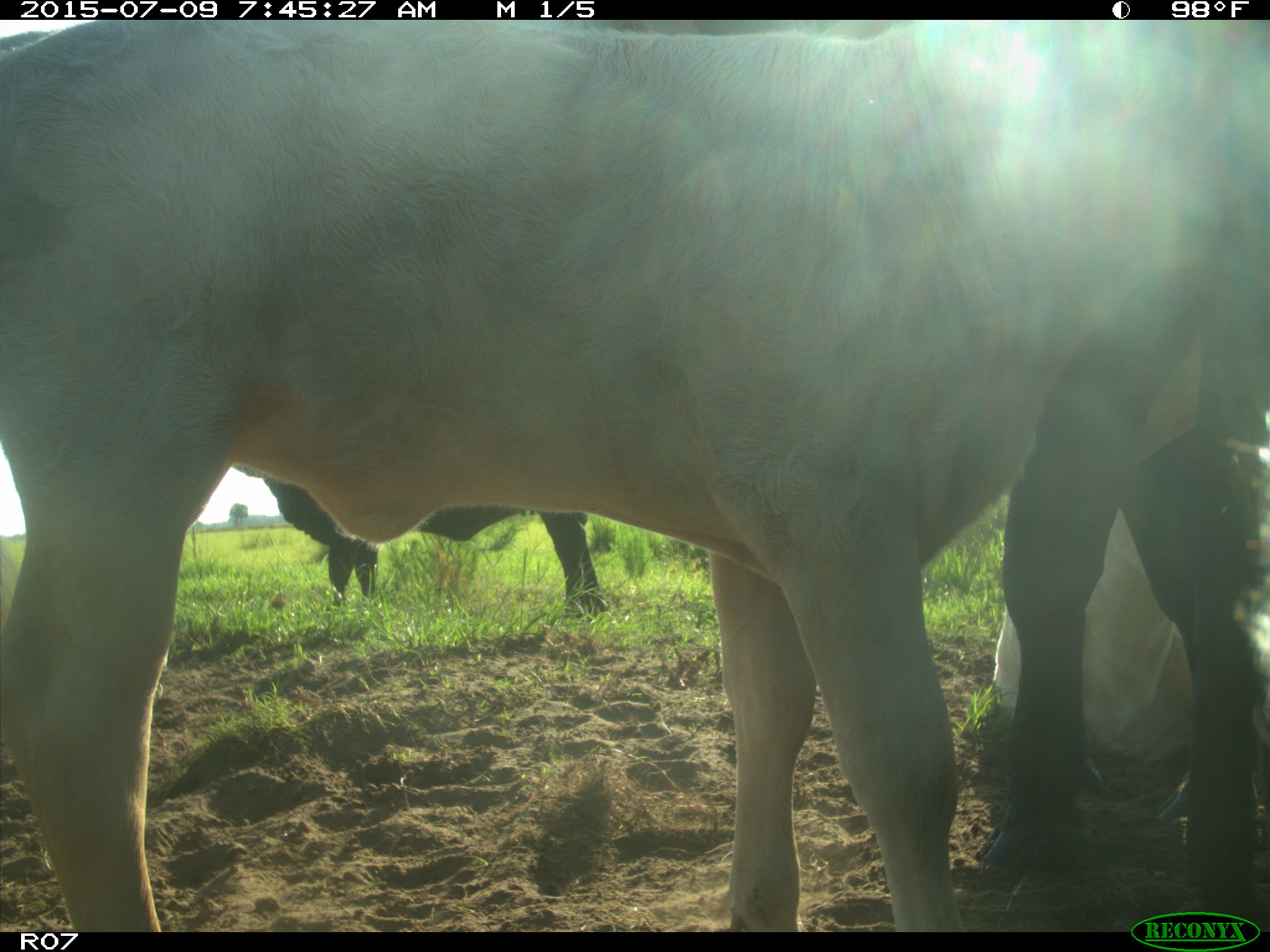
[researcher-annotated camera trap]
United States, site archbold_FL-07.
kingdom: Animalia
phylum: Chordata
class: Mammalia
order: Artiodactyla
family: Bovidae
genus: Bos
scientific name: Bos taurus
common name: domestic cow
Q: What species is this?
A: Bos taurus (domestic cow).